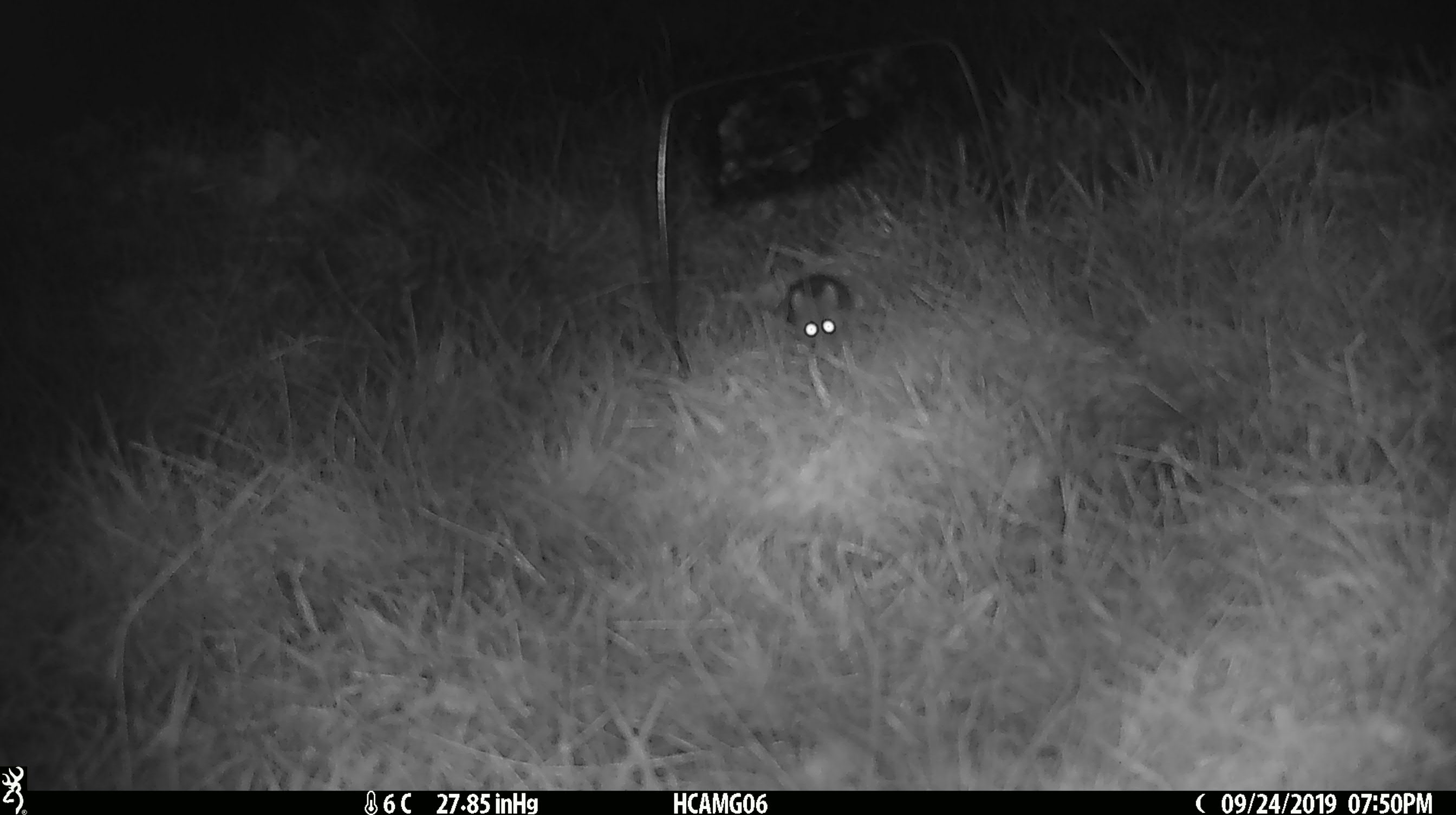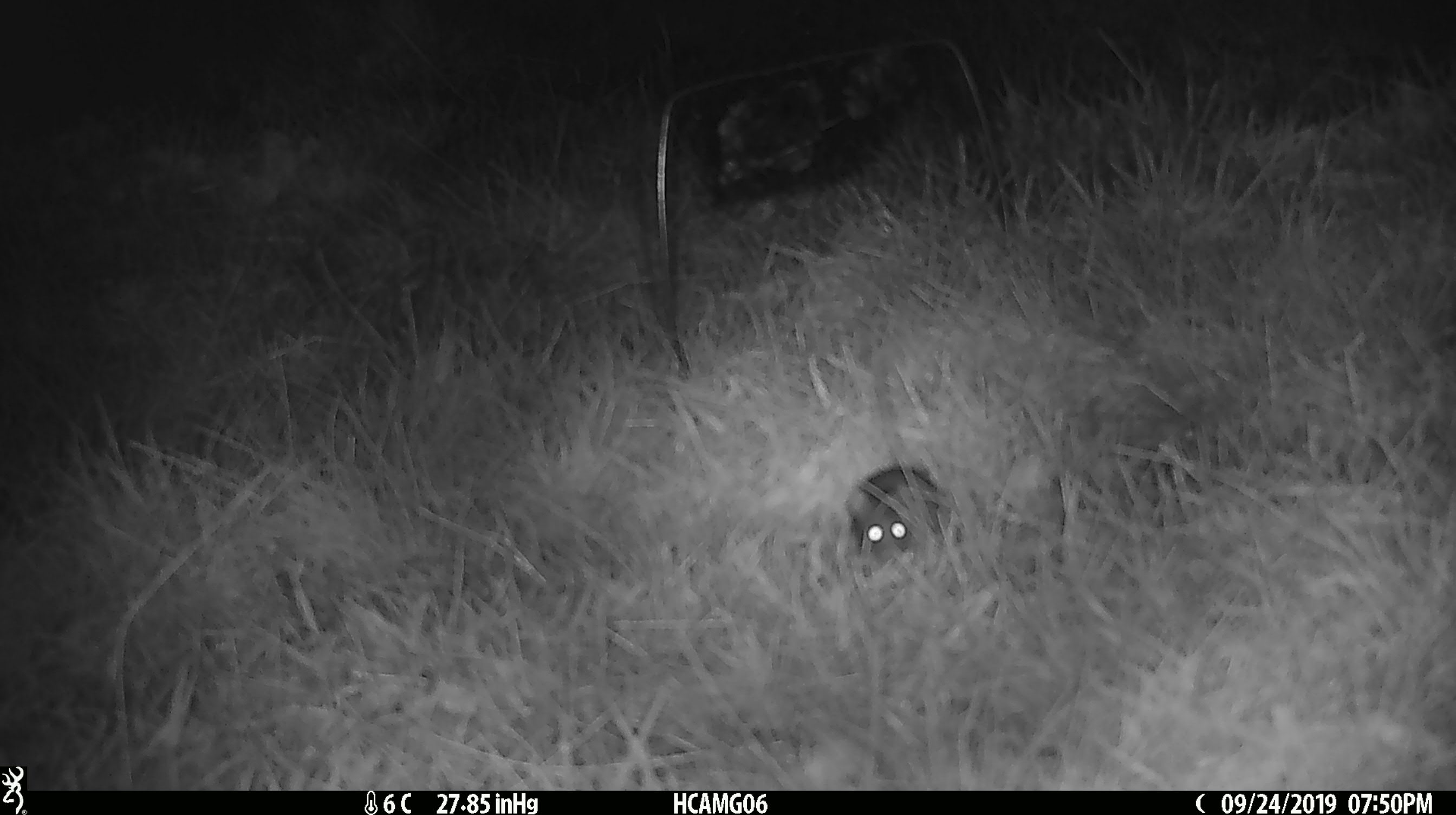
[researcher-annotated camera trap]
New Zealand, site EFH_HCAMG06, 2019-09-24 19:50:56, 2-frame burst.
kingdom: Animalia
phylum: Chordata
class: Mammalia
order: Rodentia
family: Muridae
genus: Mus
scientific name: Mus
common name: mouse